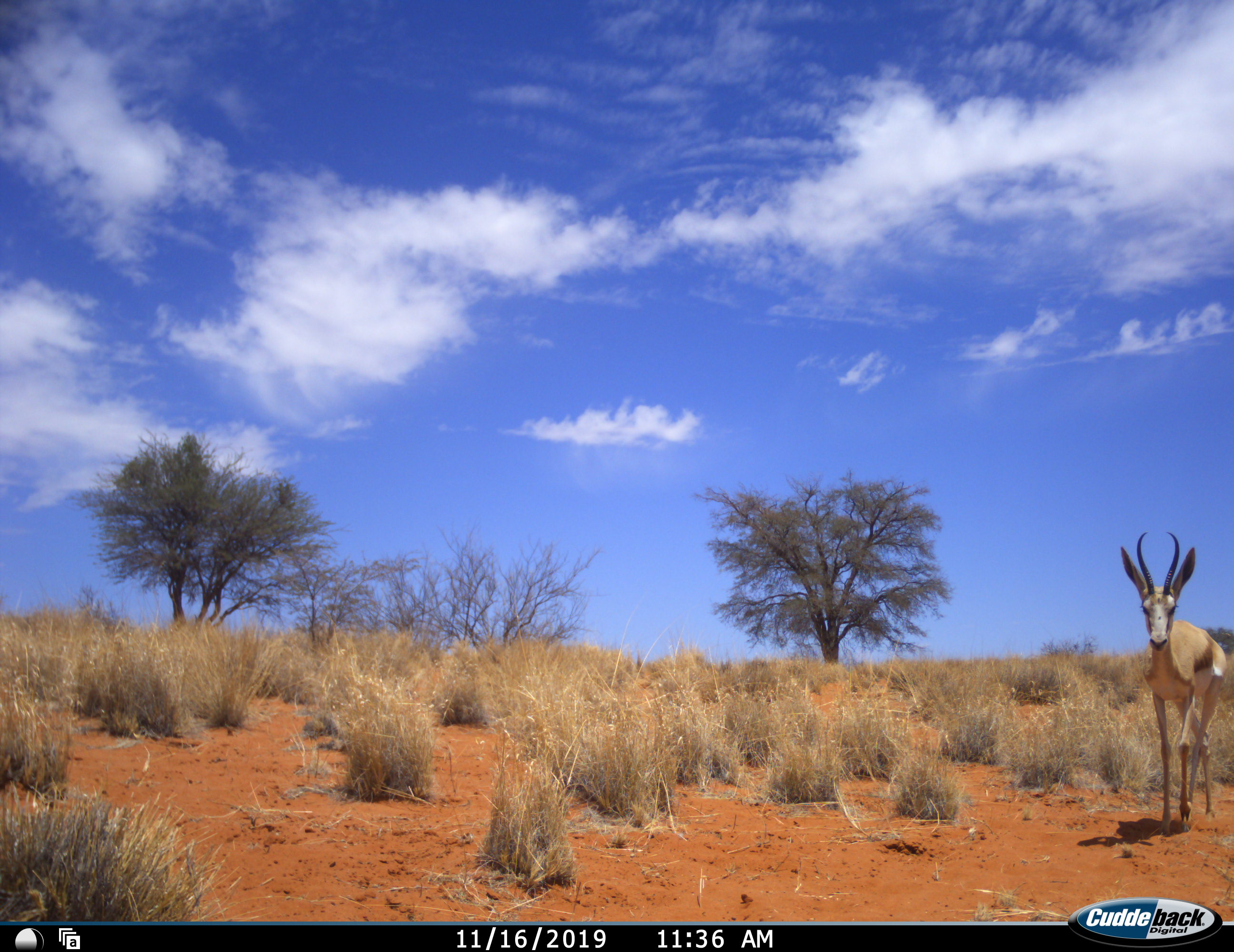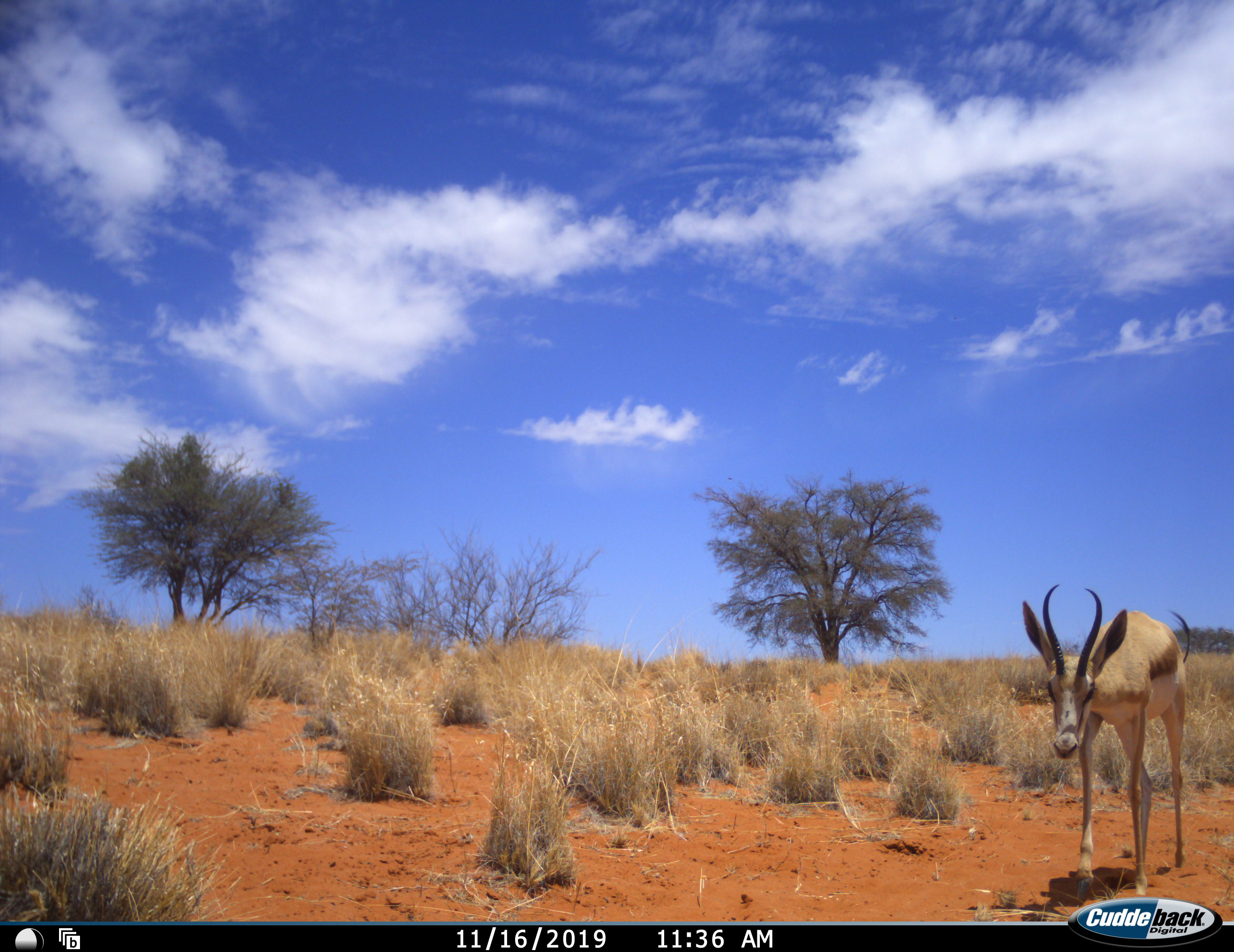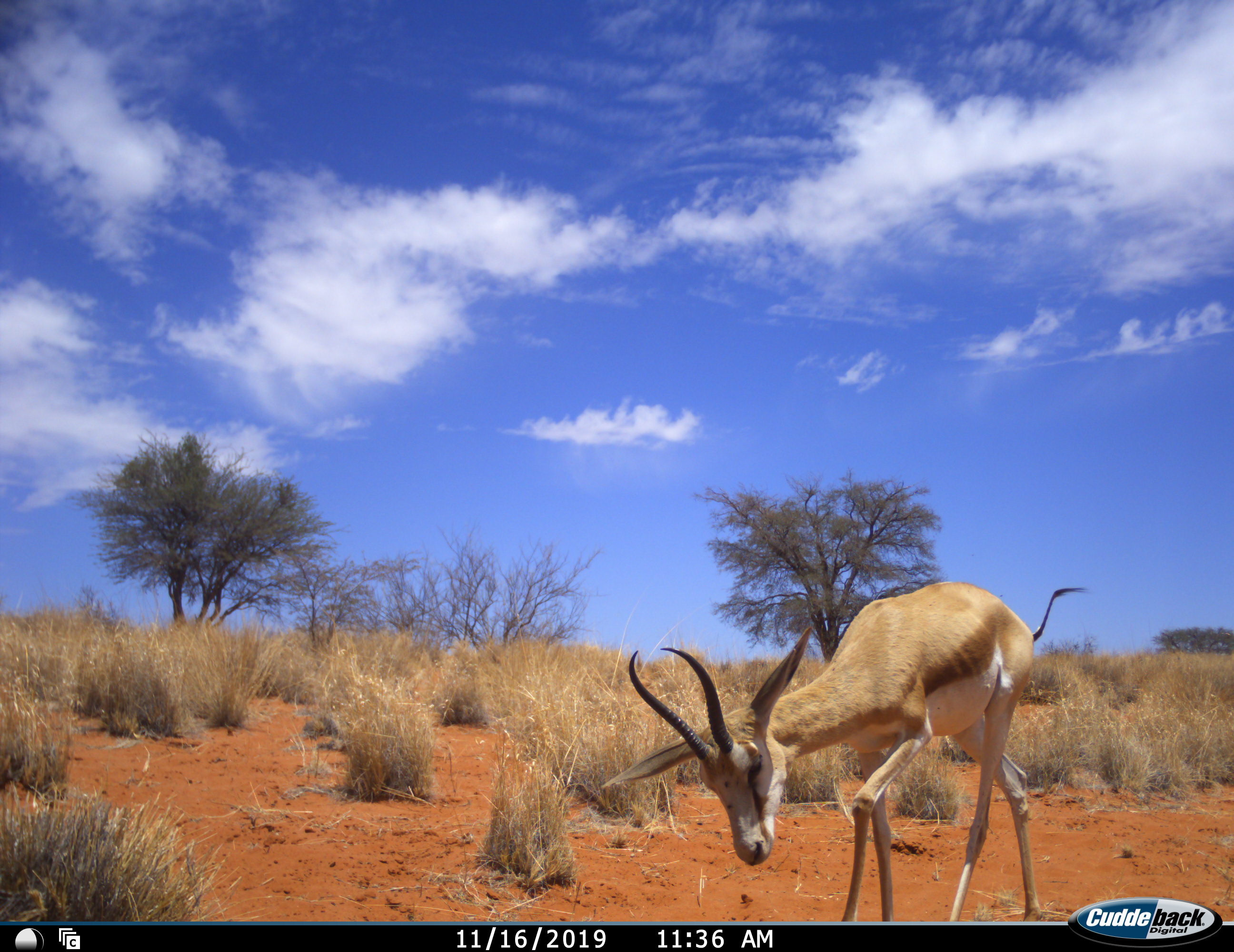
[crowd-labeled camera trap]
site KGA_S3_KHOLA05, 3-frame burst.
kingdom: Animalia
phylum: Chordata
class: Mammalia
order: Artiodactyla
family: Bovidae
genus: Antidorcas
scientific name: Antidorcas marsupialis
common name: springbok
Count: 1.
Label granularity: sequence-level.